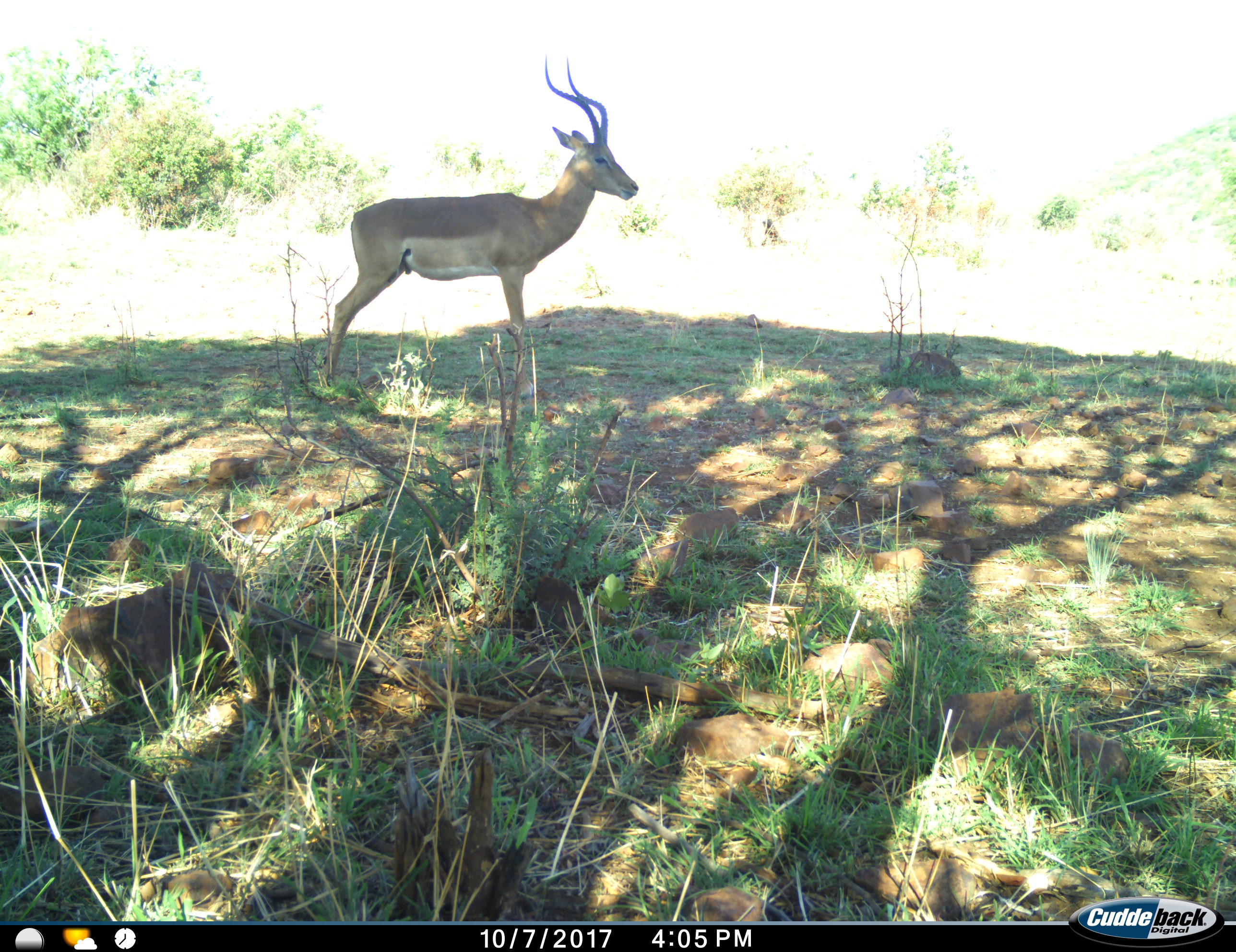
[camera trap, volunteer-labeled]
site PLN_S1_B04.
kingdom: Animalia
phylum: Chordata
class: Mammalia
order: Artiodactyla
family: Bovidae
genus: Aepyceros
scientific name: Aepyceros melampus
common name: impala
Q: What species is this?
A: Impala (Aepyceros melampus).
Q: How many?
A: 1.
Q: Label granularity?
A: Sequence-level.